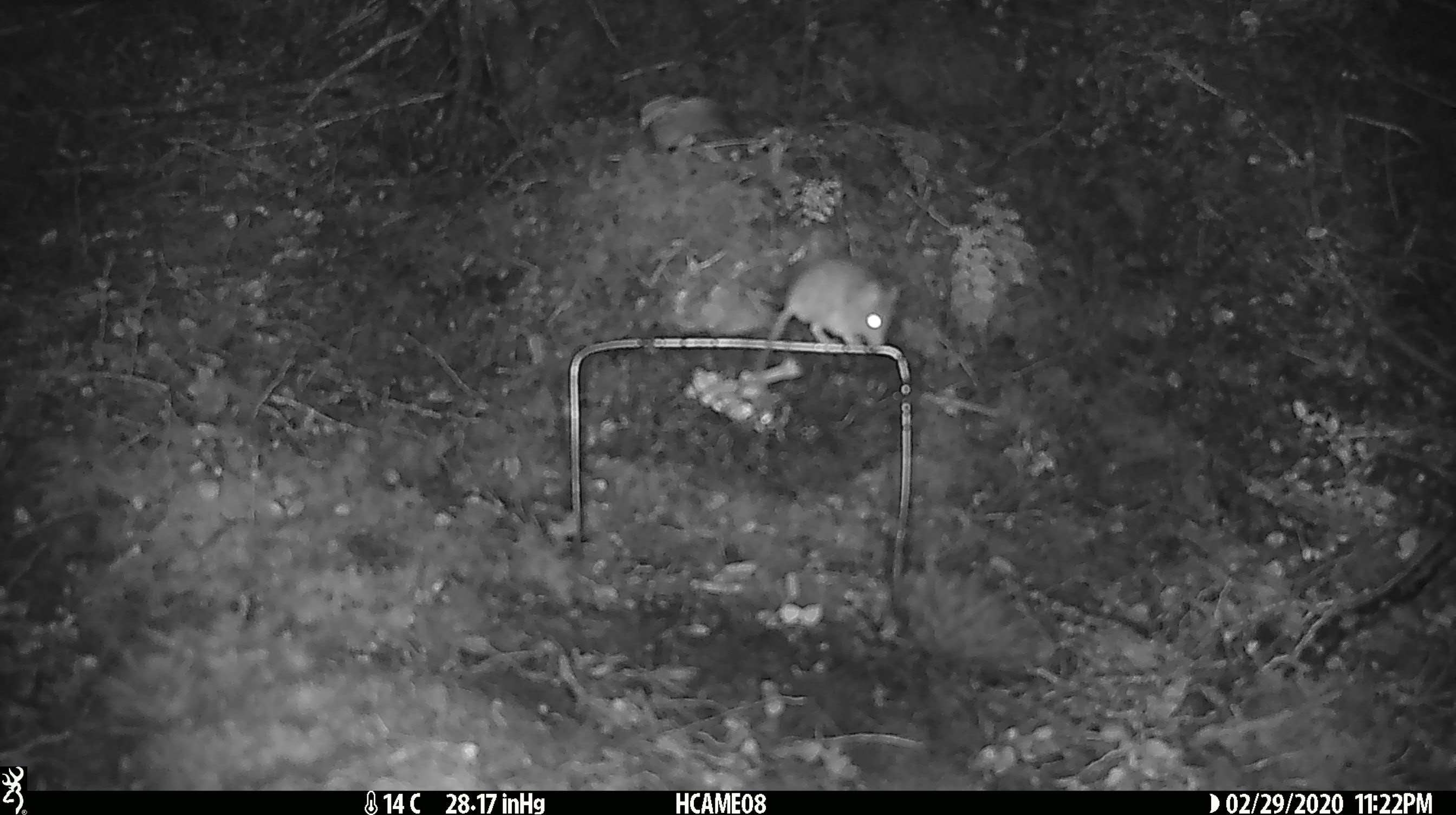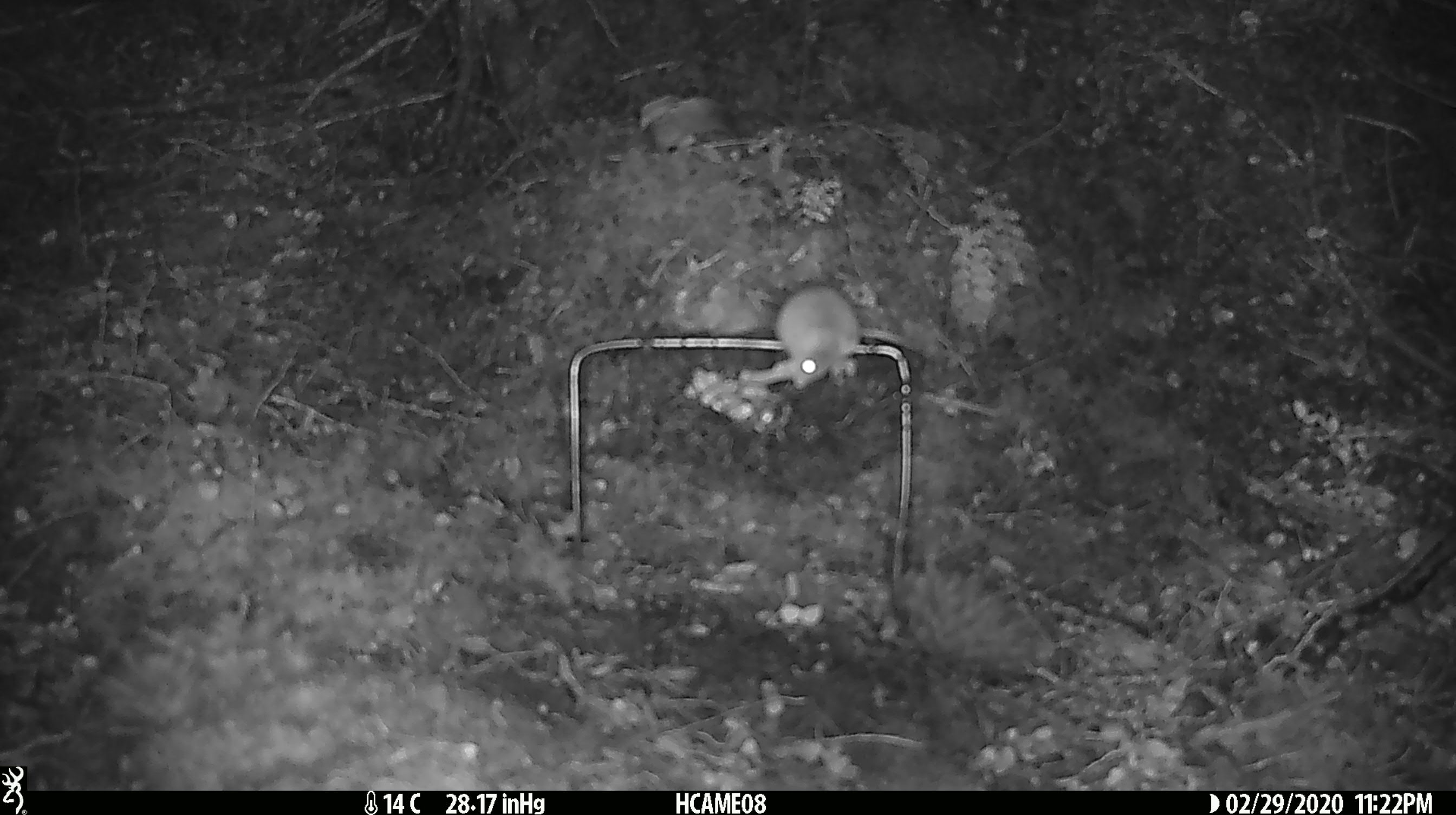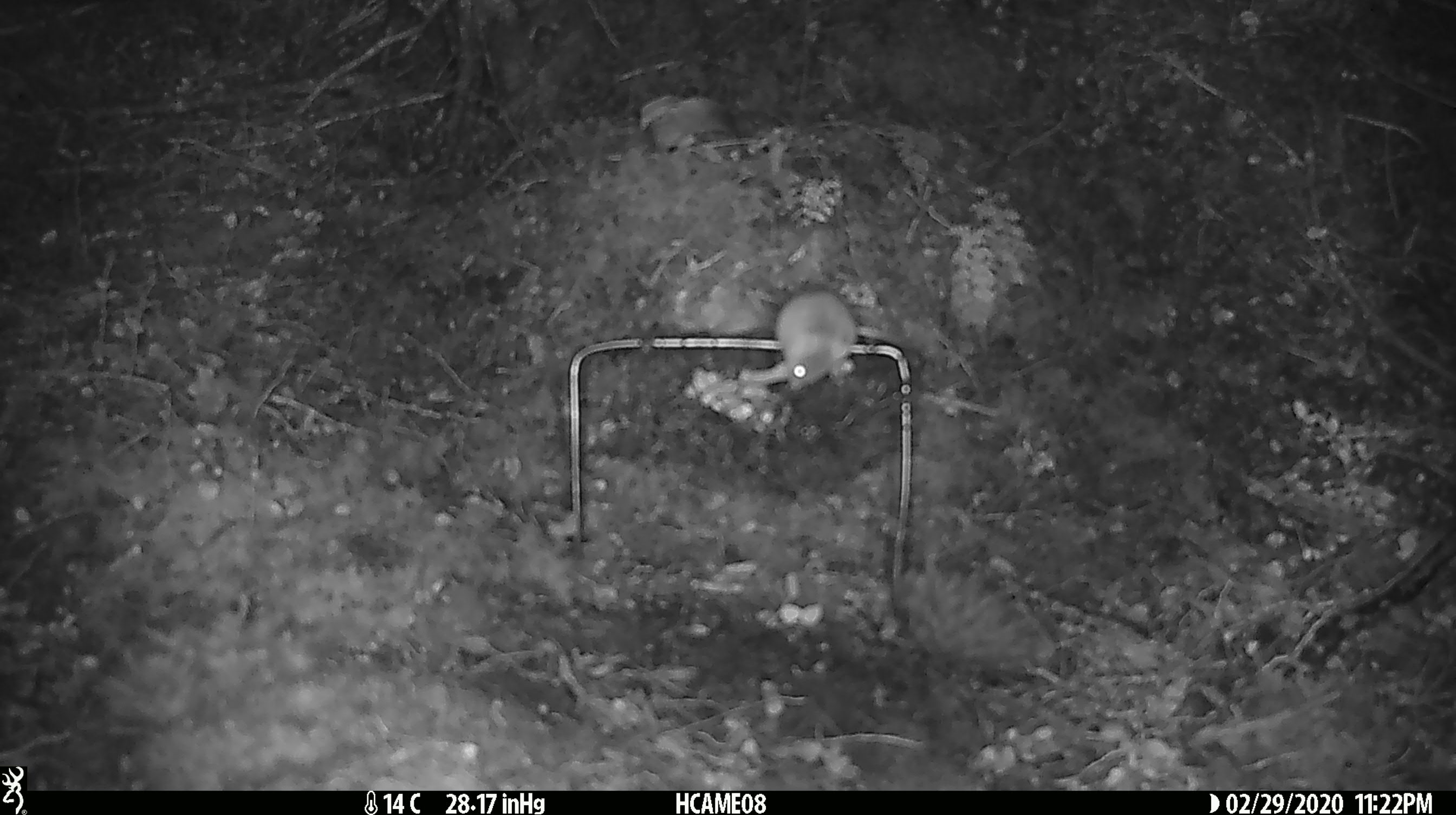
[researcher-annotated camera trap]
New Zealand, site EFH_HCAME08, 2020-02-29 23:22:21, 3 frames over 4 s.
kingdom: Animalia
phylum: Chordata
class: Mammalia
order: Rodentia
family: Muridae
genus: Mus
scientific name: Mus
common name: mouse